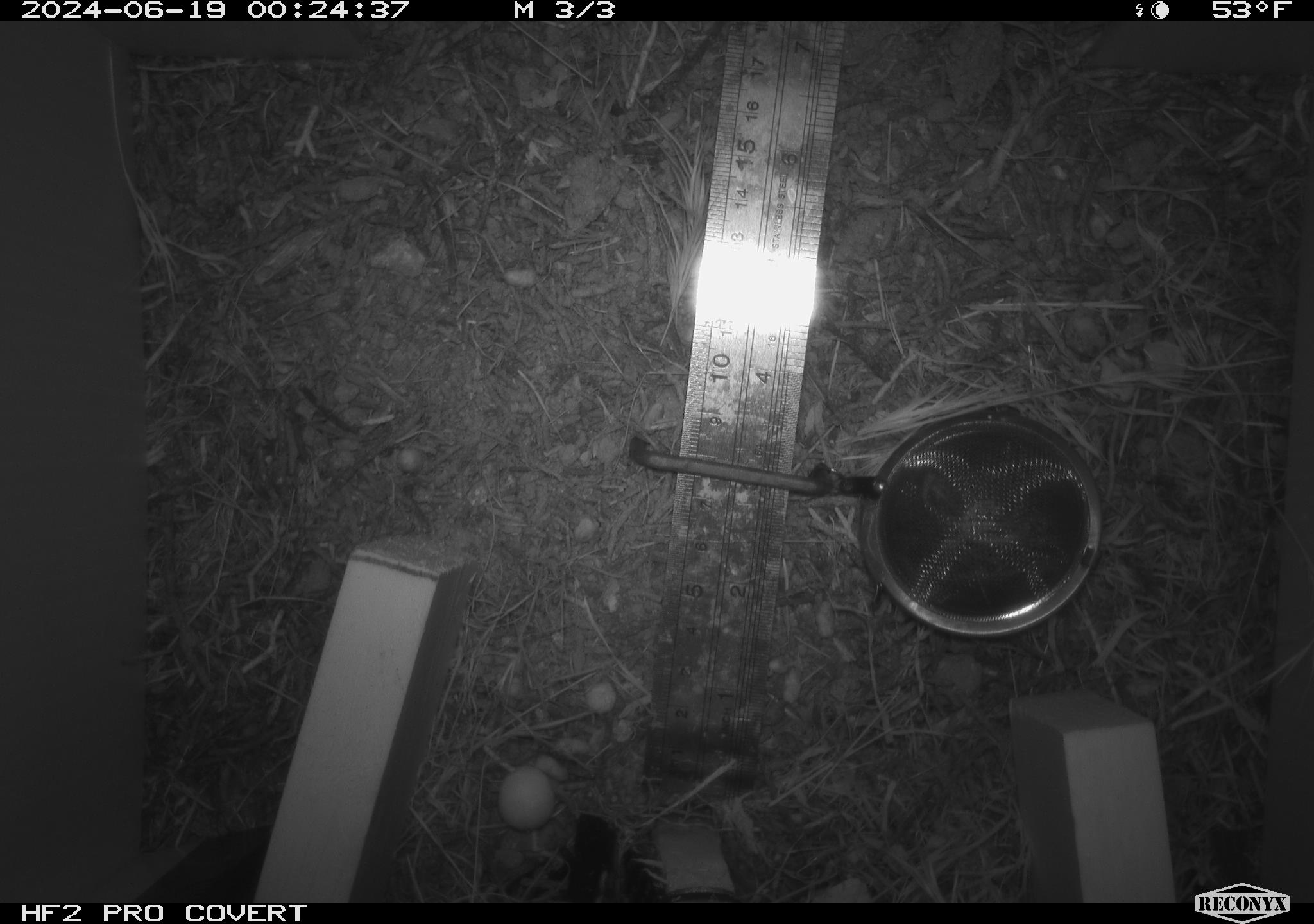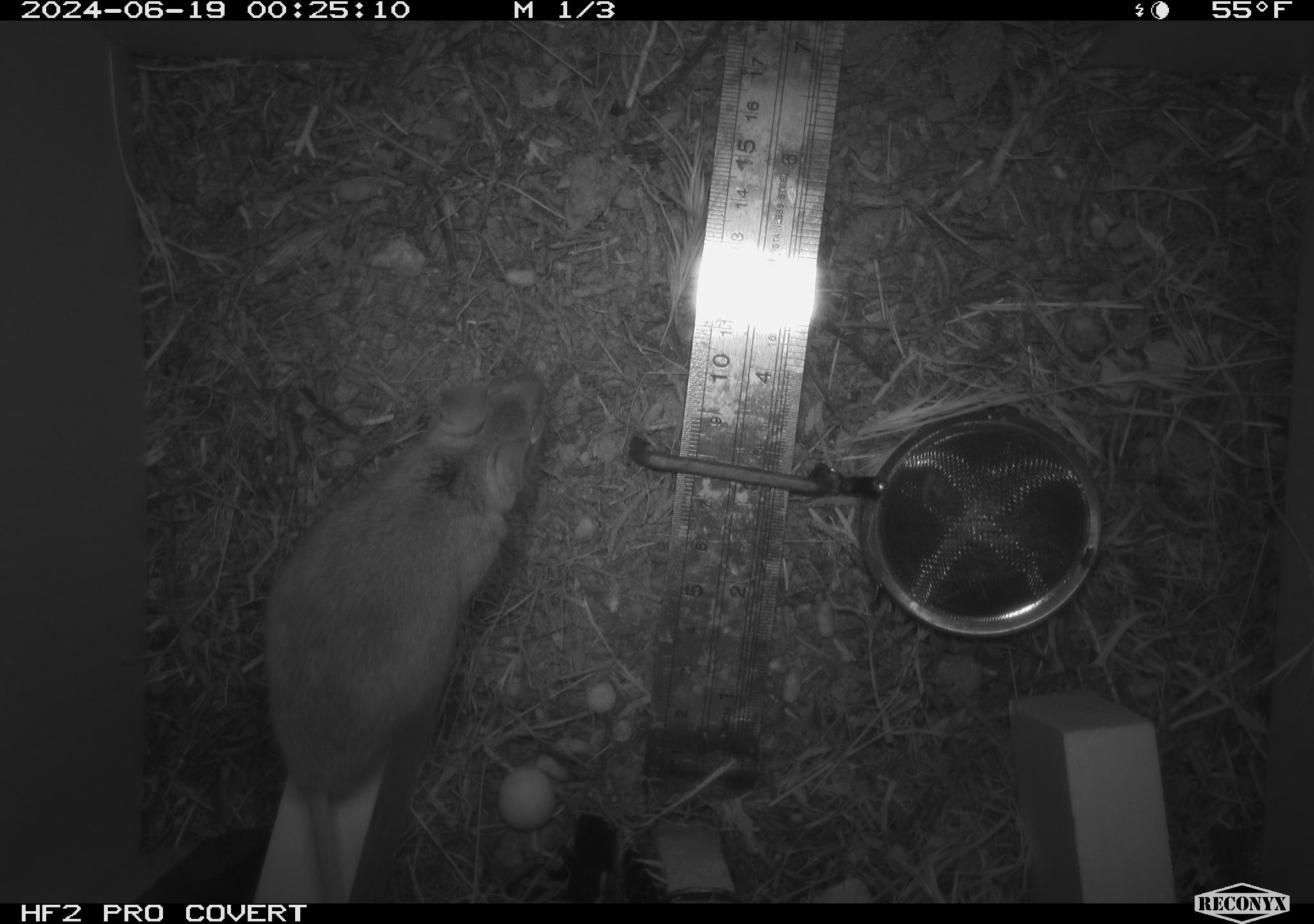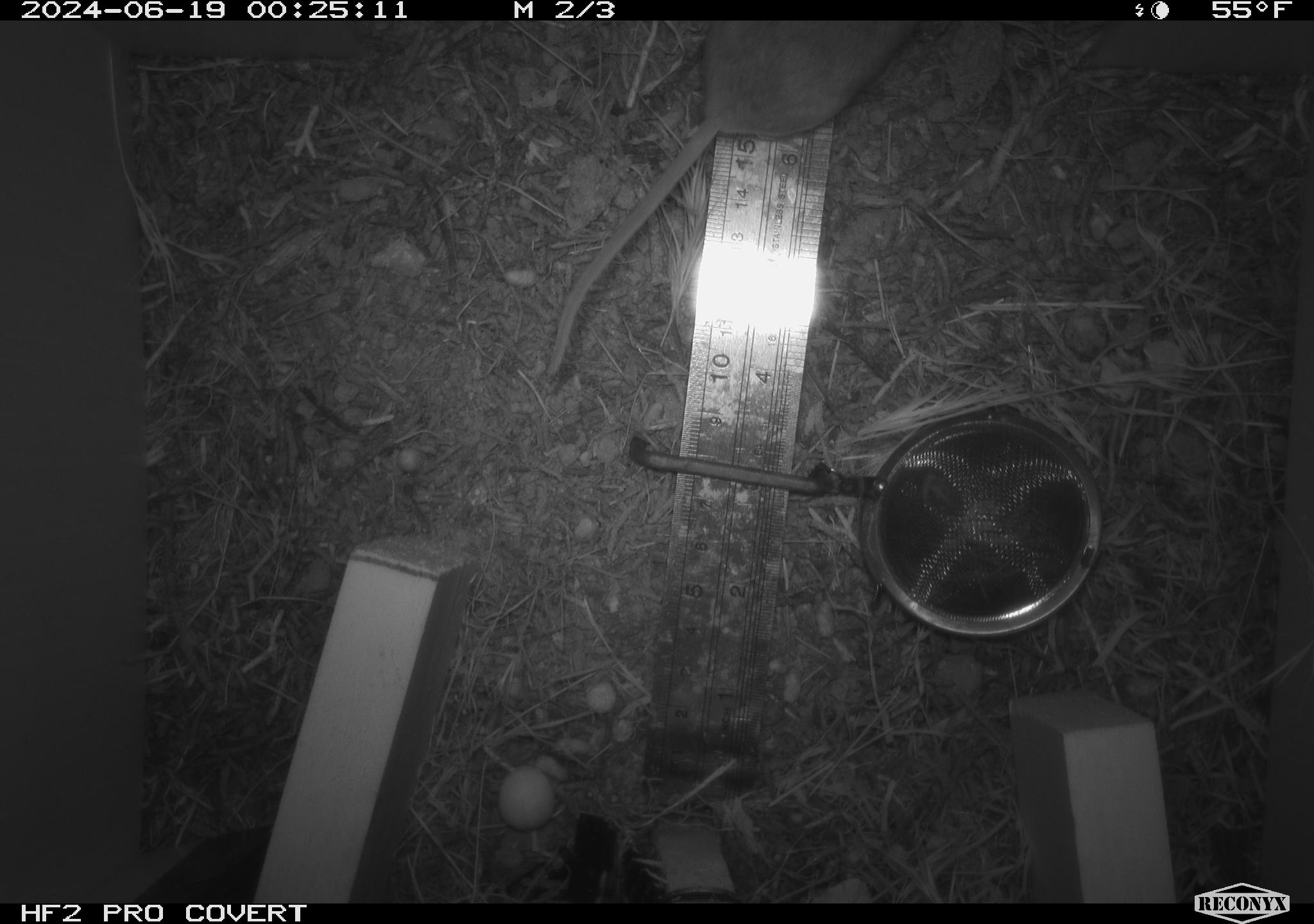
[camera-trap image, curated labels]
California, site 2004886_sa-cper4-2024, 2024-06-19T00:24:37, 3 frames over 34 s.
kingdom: Animalia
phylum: Chordata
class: Mammalia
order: Rodentia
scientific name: Rodentia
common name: rodent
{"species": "rodent (Rodentia)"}